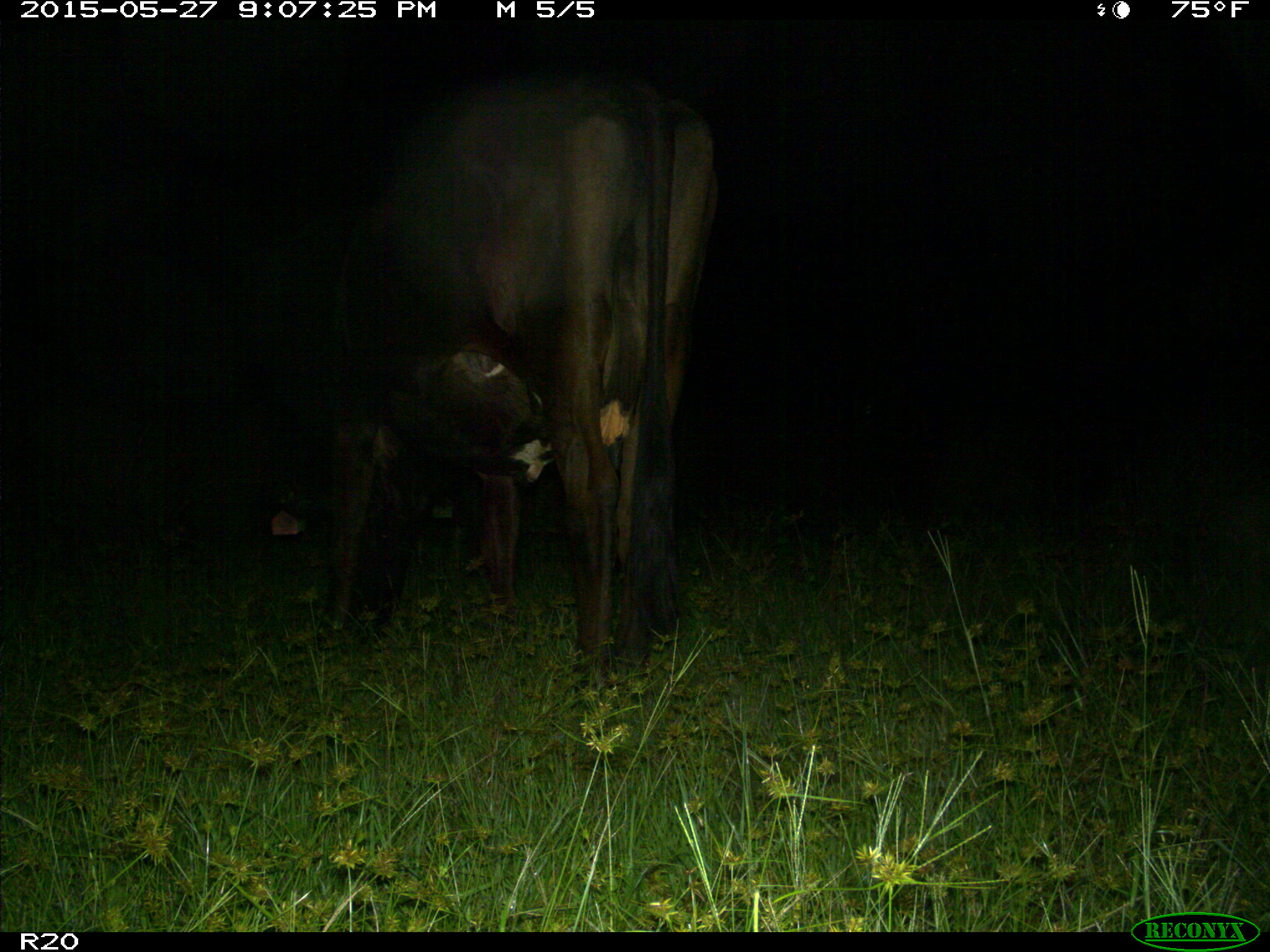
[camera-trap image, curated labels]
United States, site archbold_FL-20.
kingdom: Animalia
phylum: Chordata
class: Mammalia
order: Artiodactyla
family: Bovidae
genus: Bos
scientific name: Bos taurus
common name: domestic cow